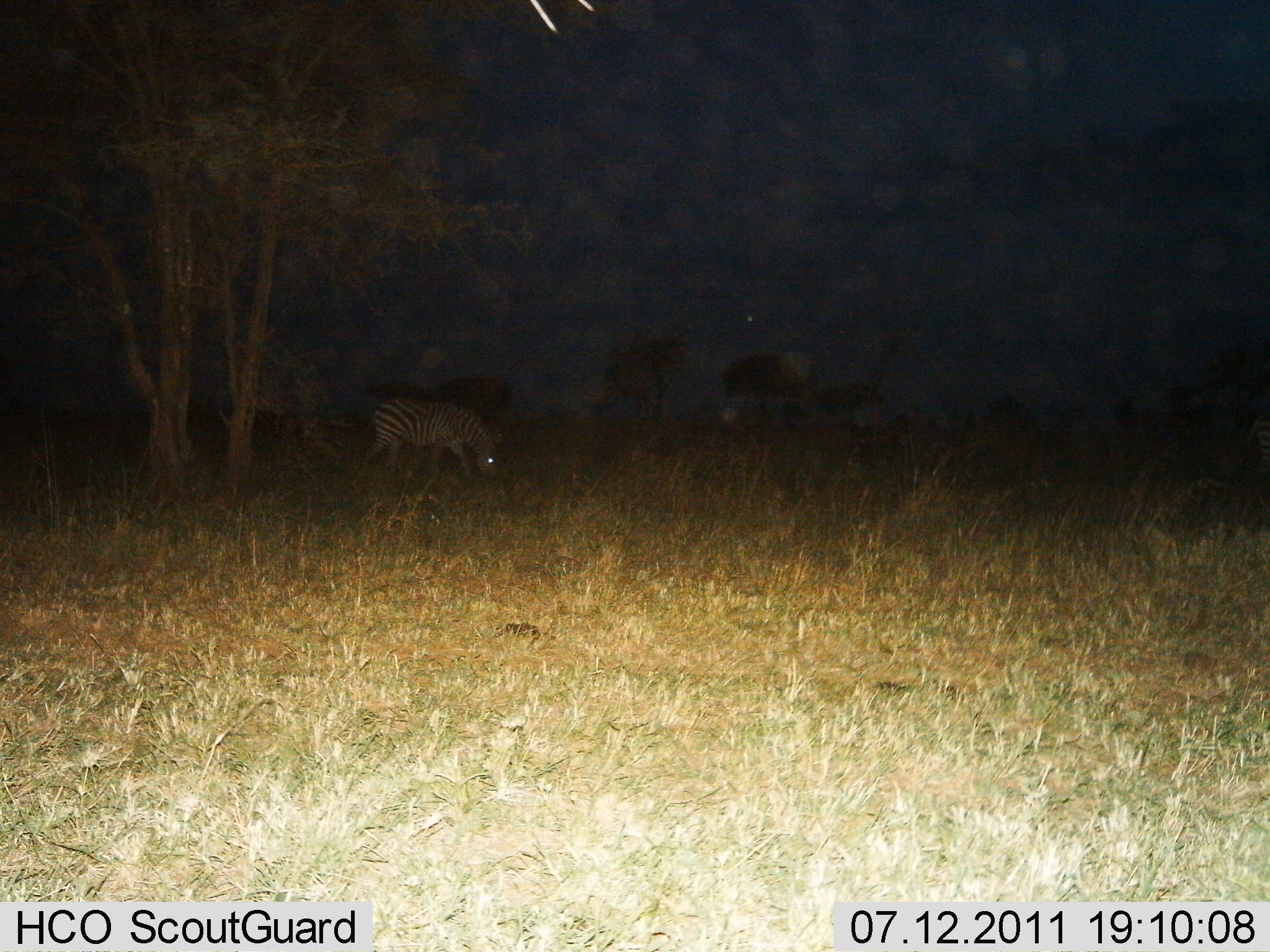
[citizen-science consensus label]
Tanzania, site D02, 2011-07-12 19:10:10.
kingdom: Animalia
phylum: Chordata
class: Mammalia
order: Perissodactyla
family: Equidae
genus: Equus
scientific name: Equus quagga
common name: plains zebra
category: zebra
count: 1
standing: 17%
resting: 0%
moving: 8%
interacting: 0%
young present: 0%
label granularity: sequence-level